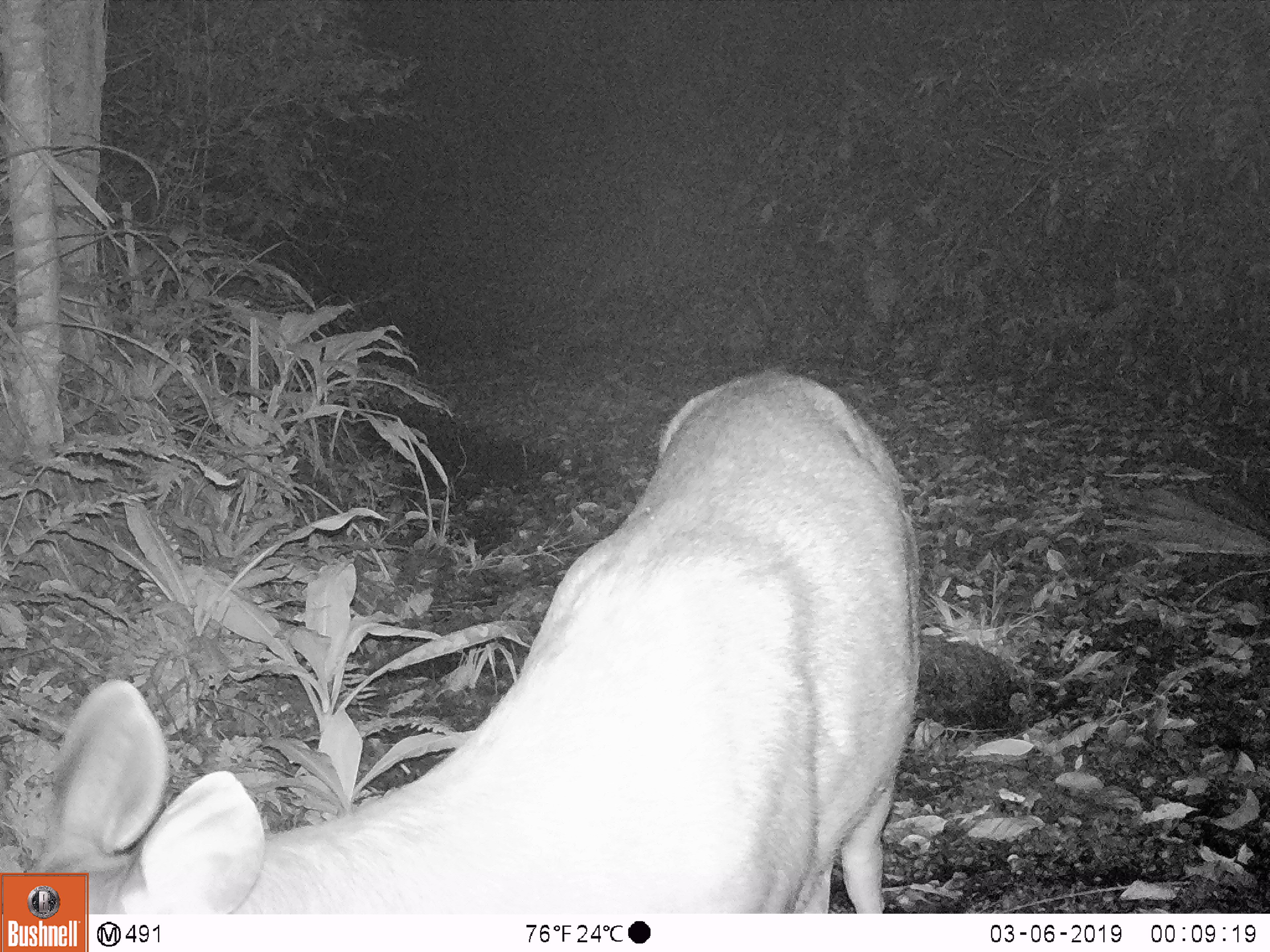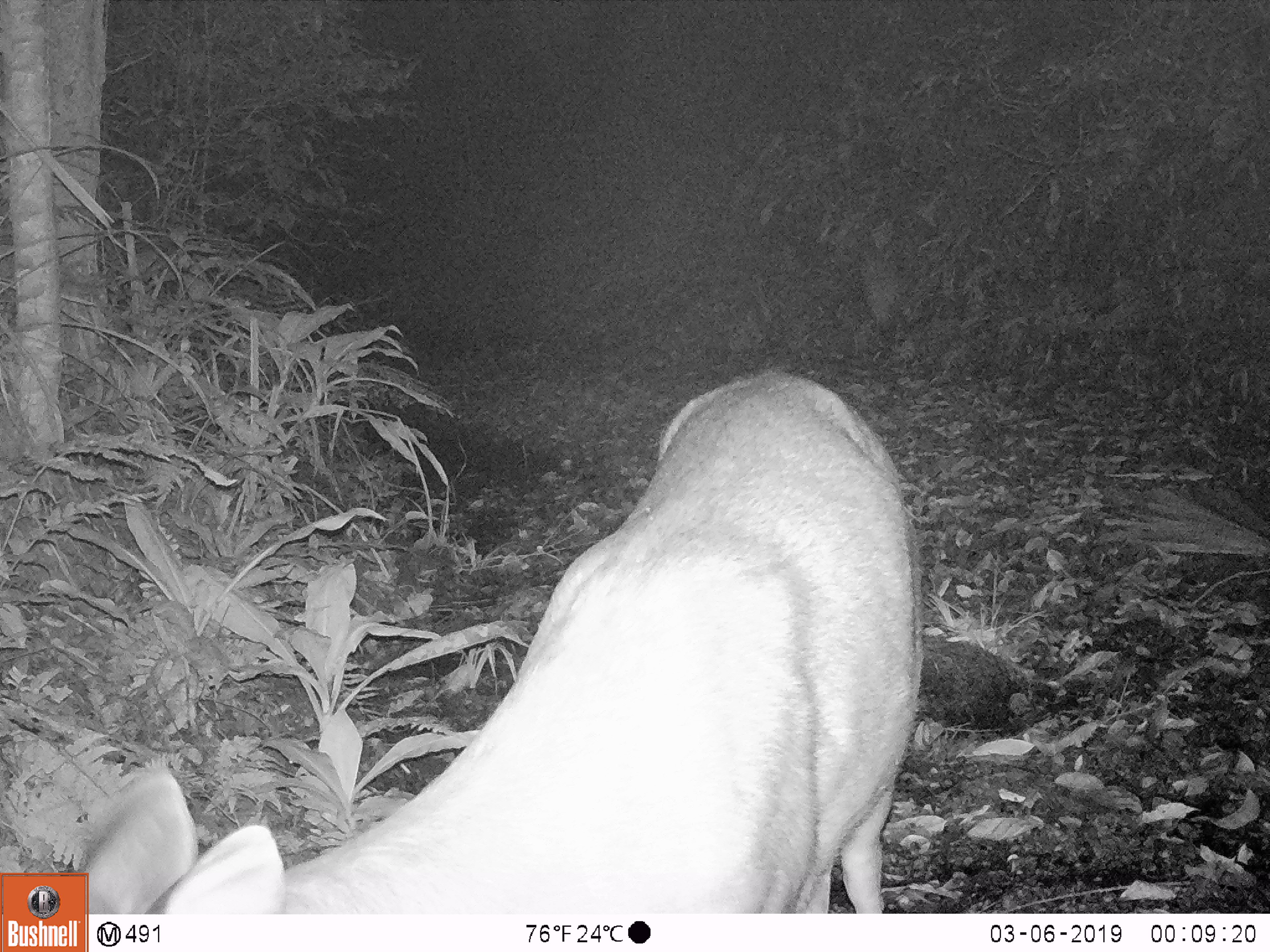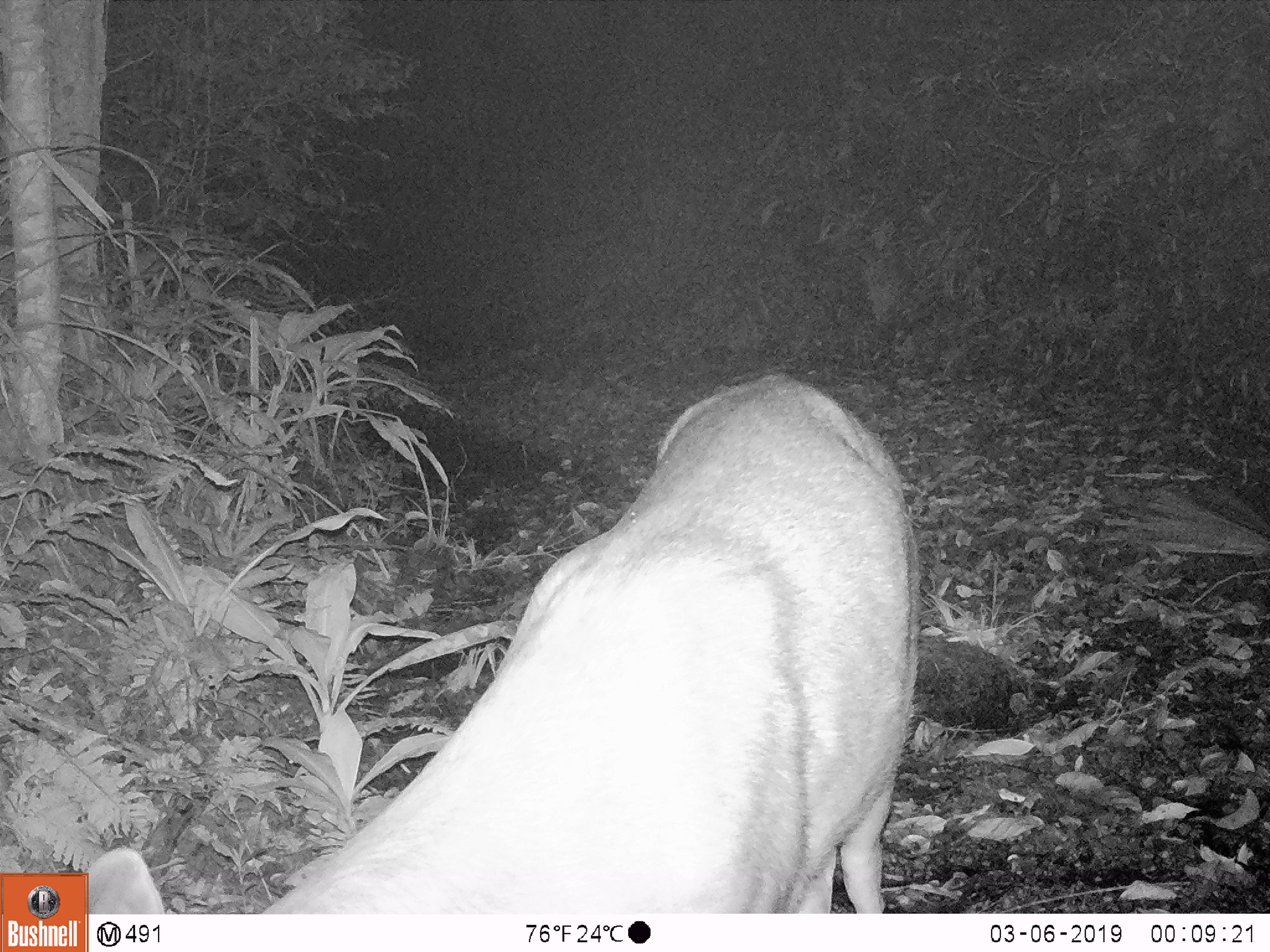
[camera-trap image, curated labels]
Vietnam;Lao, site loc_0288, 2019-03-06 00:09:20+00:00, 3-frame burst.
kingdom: Animalia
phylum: Chordata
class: Mammalia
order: Artiodactyla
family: Cervidae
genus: Rusa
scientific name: Rusa unicolor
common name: sambar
Sambar (Rusa unicolor). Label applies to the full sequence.